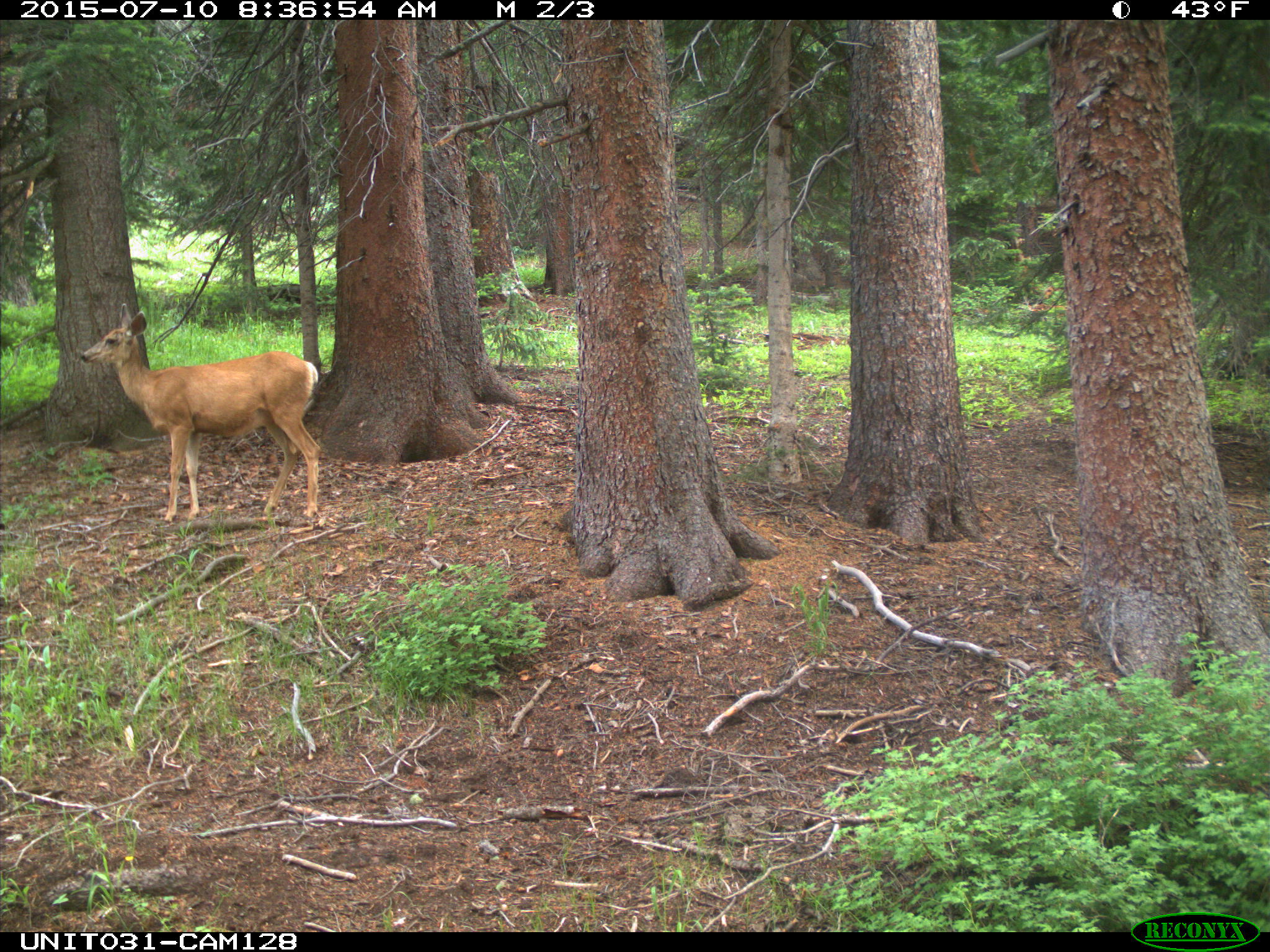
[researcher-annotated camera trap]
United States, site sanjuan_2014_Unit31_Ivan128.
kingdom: Animalia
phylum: Chordata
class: Mammalia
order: Artiodactyla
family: Cervidae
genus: Odocoileus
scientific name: Odocoileus hemionus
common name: mule deer